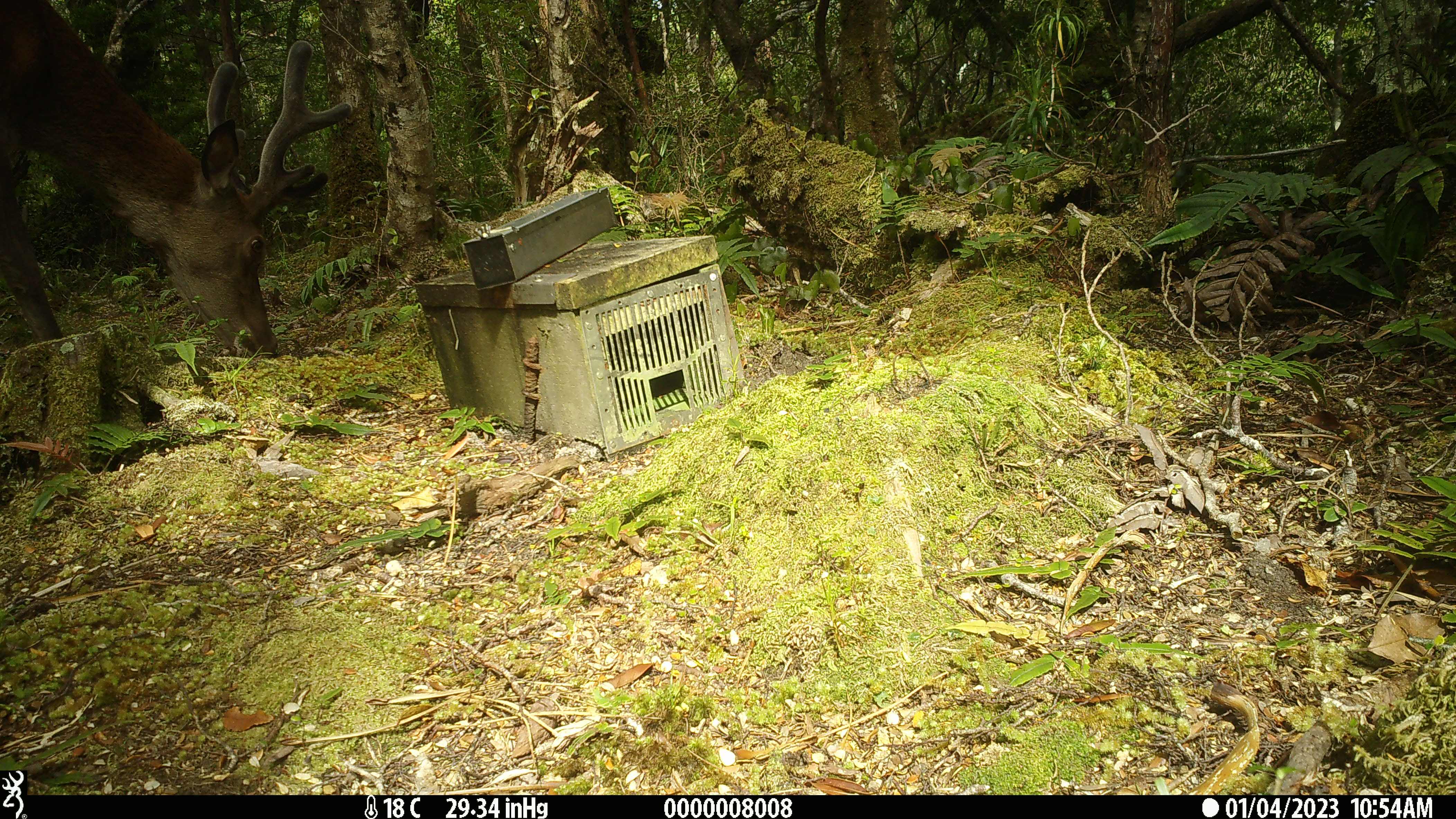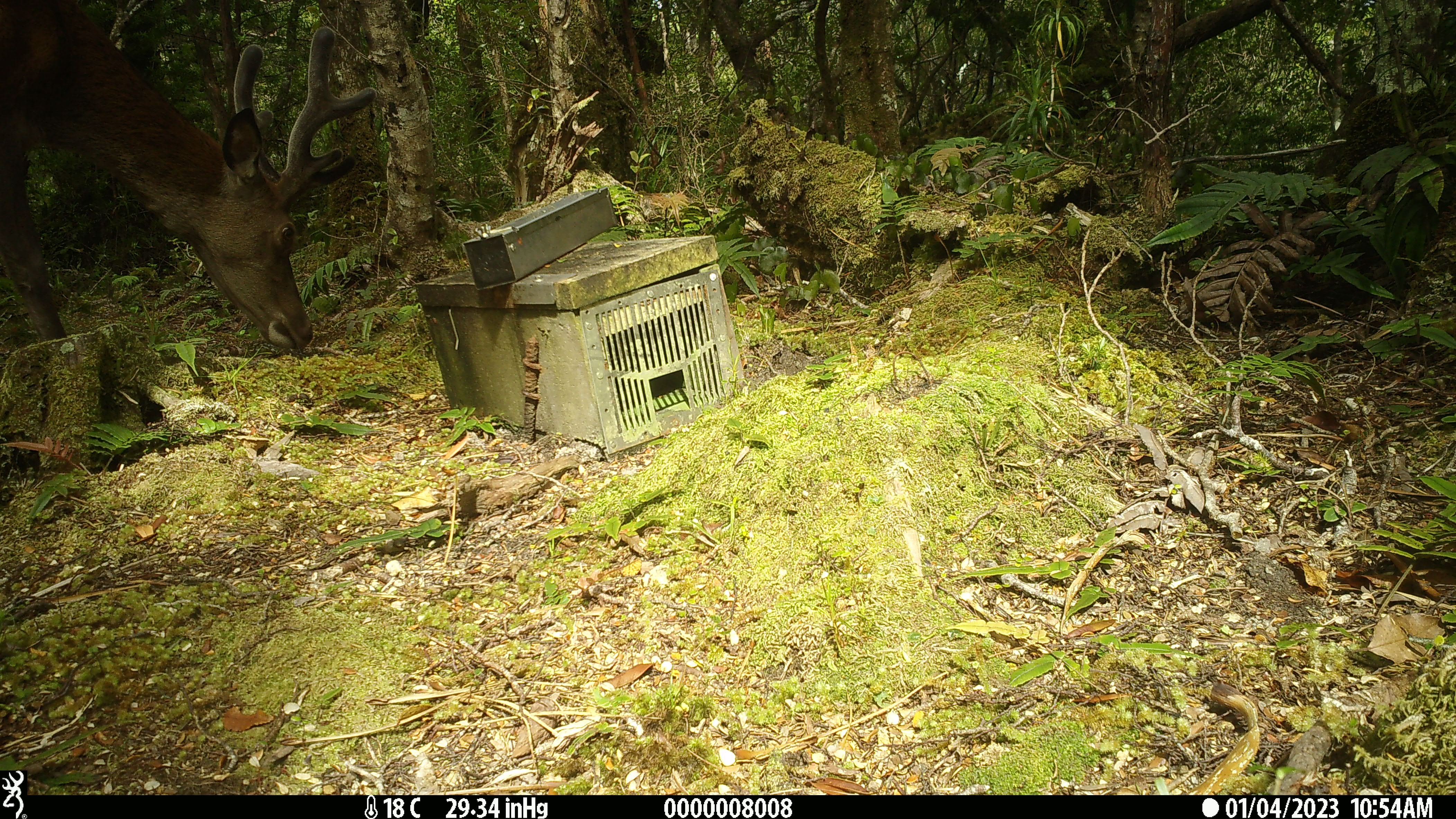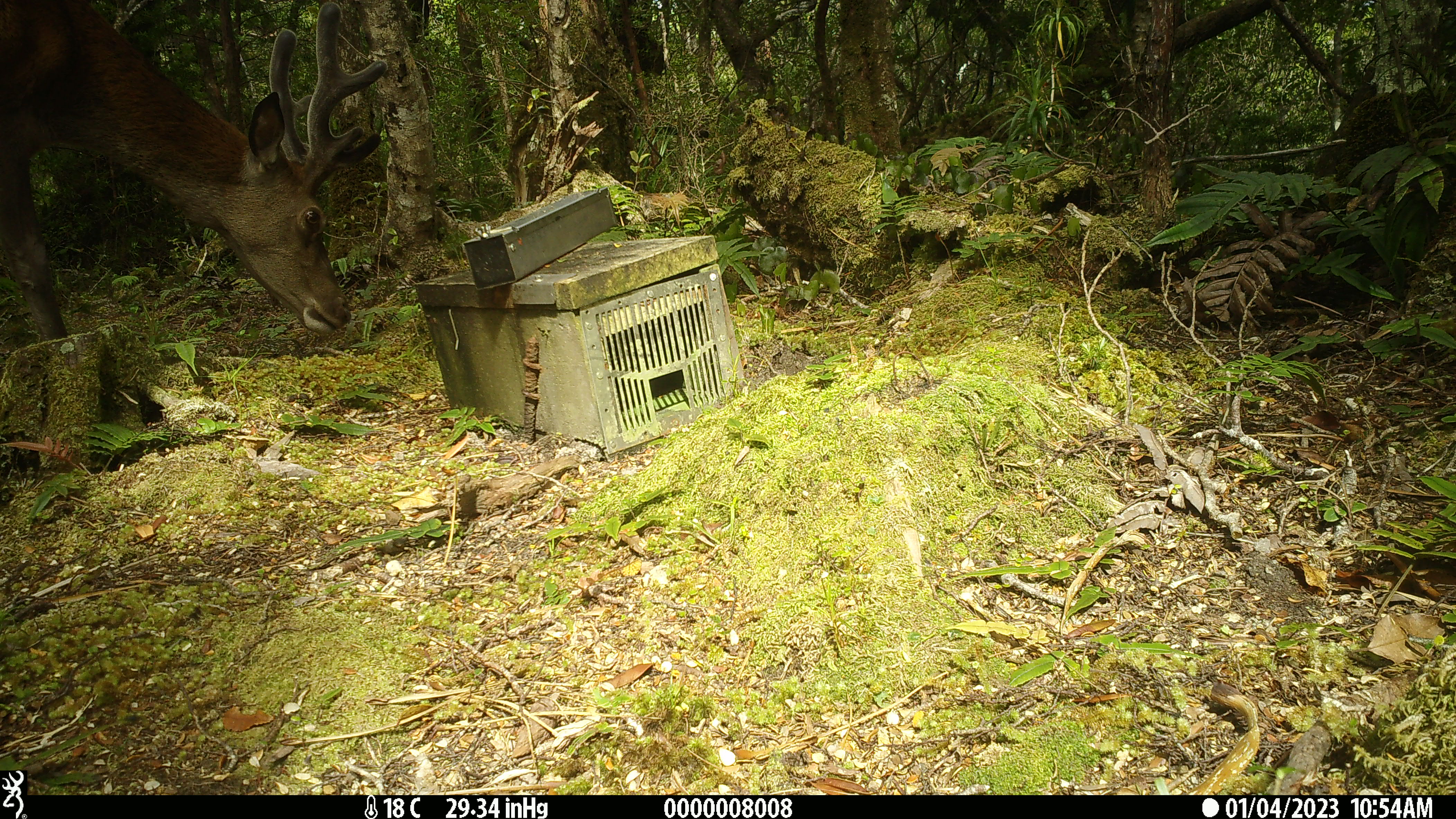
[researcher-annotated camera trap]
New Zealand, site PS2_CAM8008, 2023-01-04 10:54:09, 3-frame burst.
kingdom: Animalia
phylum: Chordata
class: Mammalia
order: Artiodactyla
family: Cervidae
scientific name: Cervidae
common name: deer